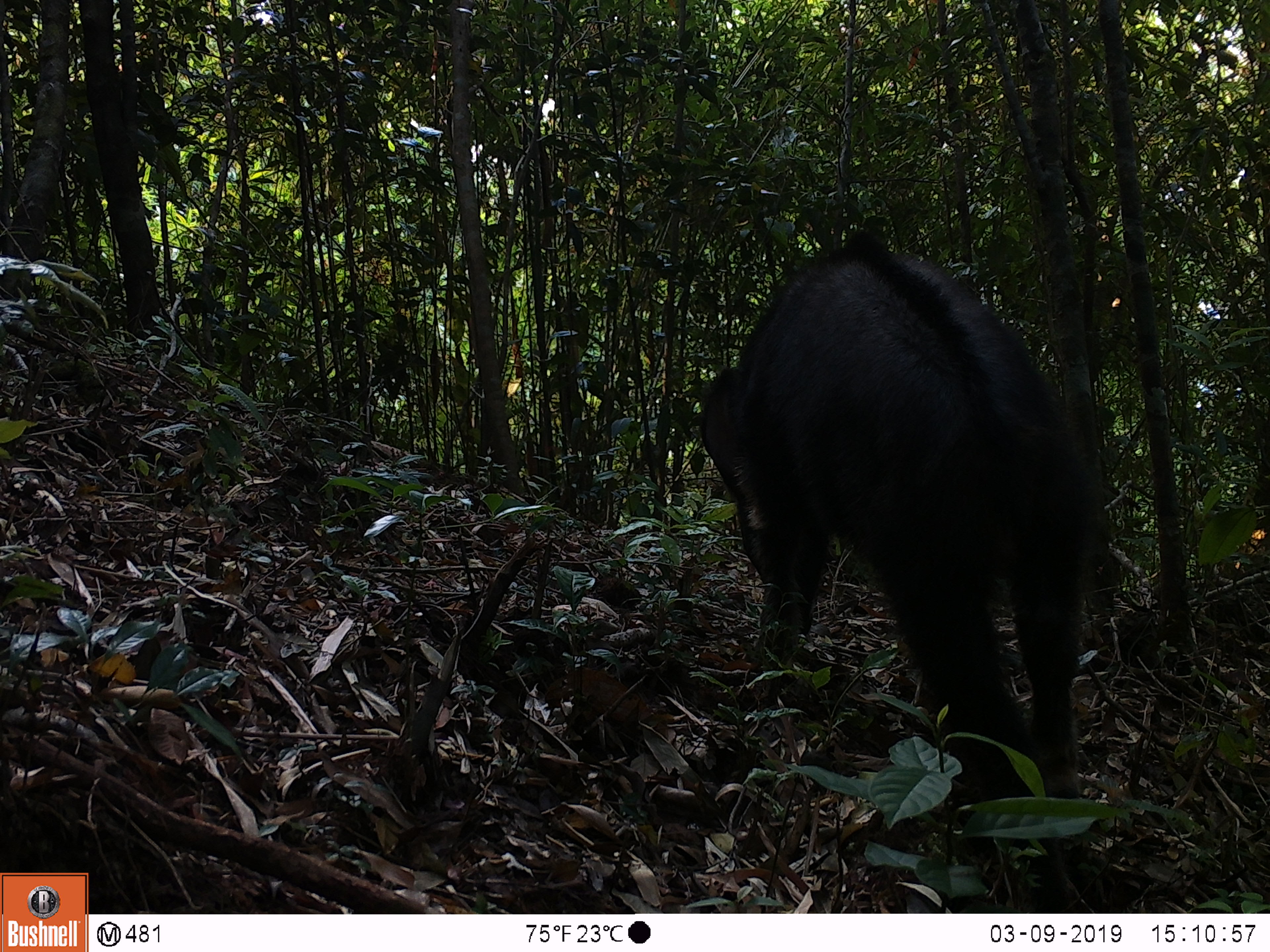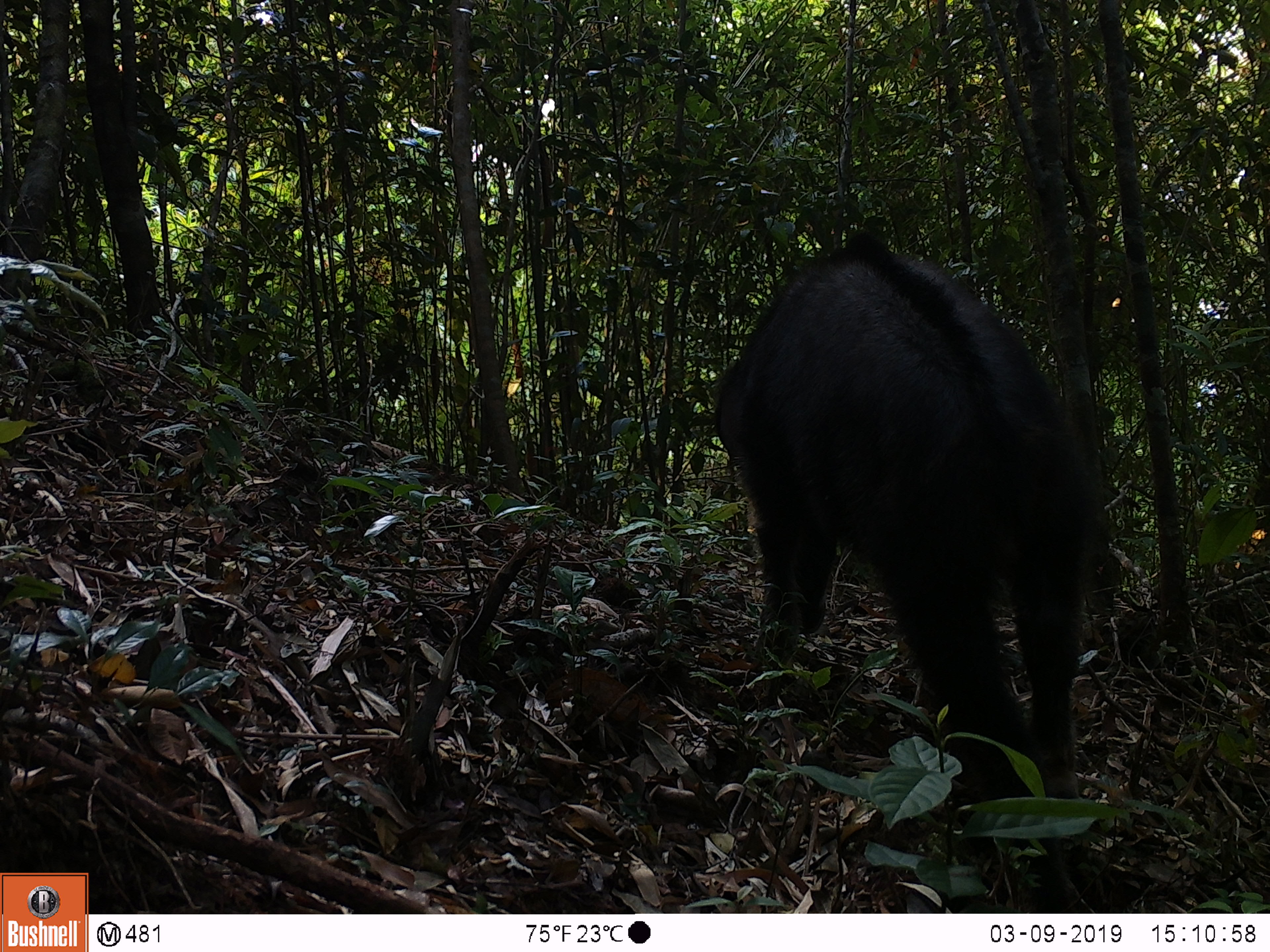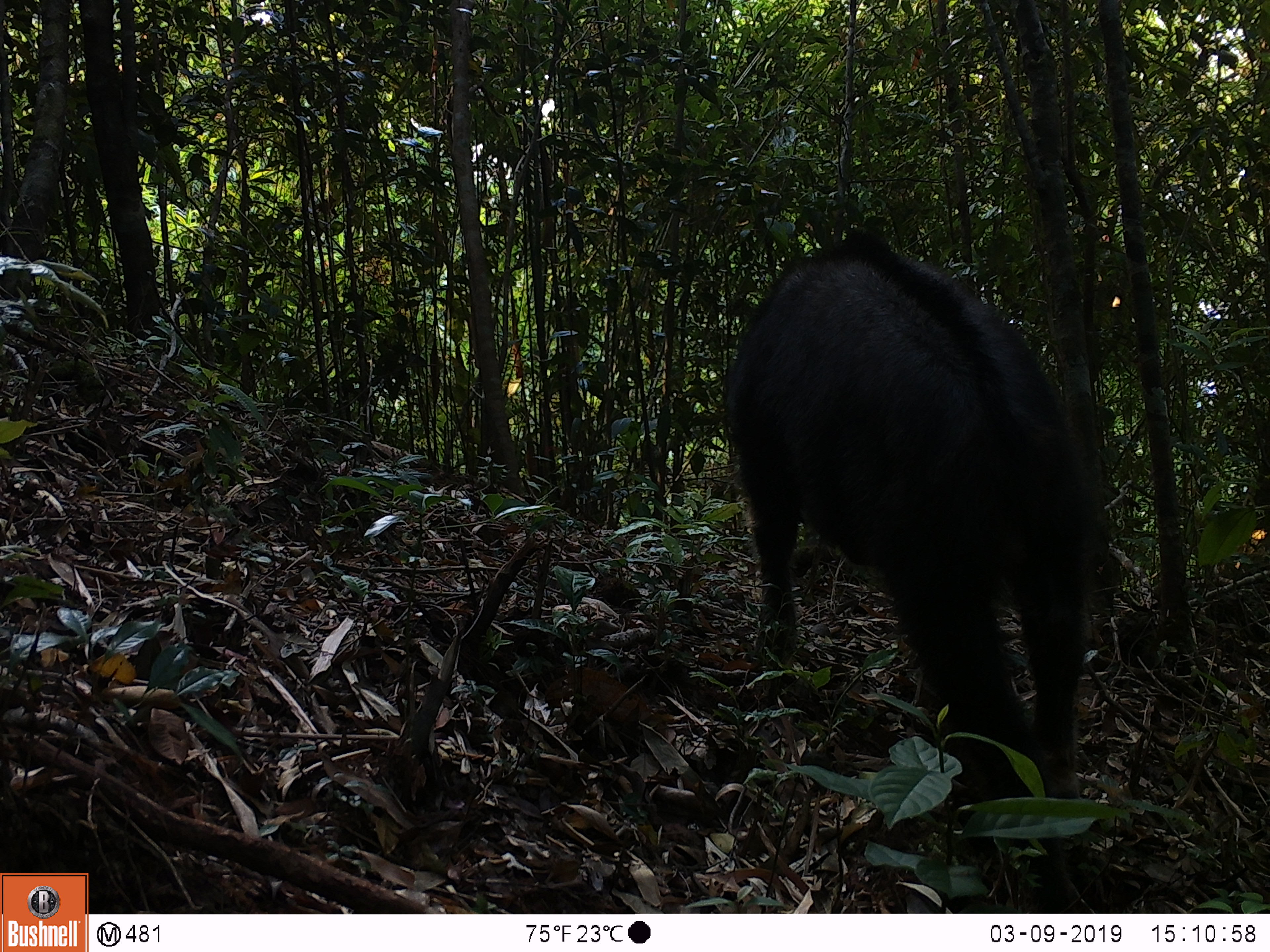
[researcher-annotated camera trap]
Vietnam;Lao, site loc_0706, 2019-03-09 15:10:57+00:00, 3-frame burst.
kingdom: Animalia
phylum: Chordata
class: Mammalia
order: Artiodactyla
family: Bovidae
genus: Capricornis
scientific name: Capricornis sumatraensis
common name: chinese serow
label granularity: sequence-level